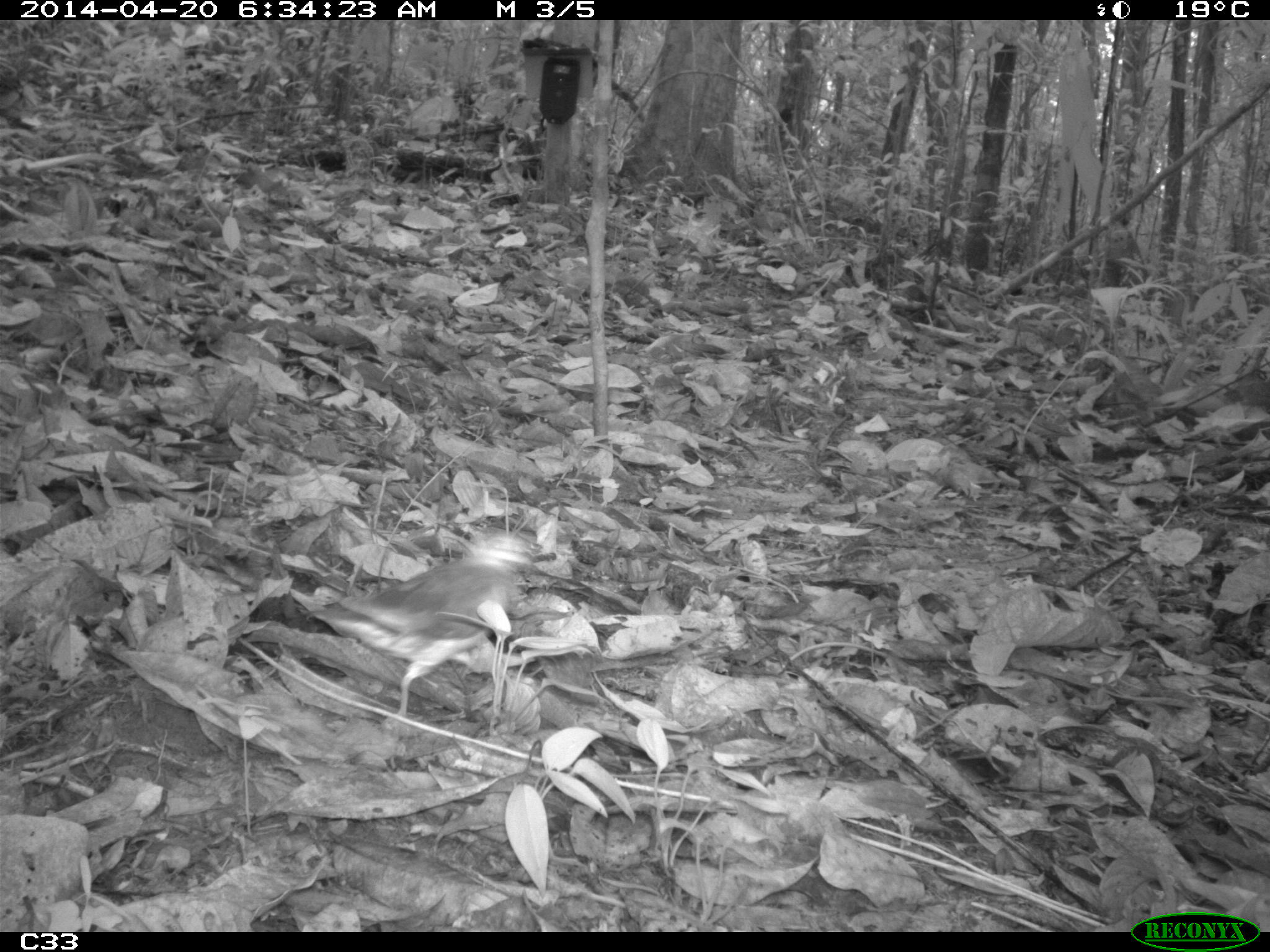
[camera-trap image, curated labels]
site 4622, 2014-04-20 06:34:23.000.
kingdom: Animalia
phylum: Chordata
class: Aves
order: Columbiformes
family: Columbidae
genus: Leptotila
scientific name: Leptotila rufaxilla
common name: gray-fronted dove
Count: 1.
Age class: adult.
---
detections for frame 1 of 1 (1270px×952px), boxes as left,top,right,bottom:
leptotila rufaxilla: 297,532,536,722